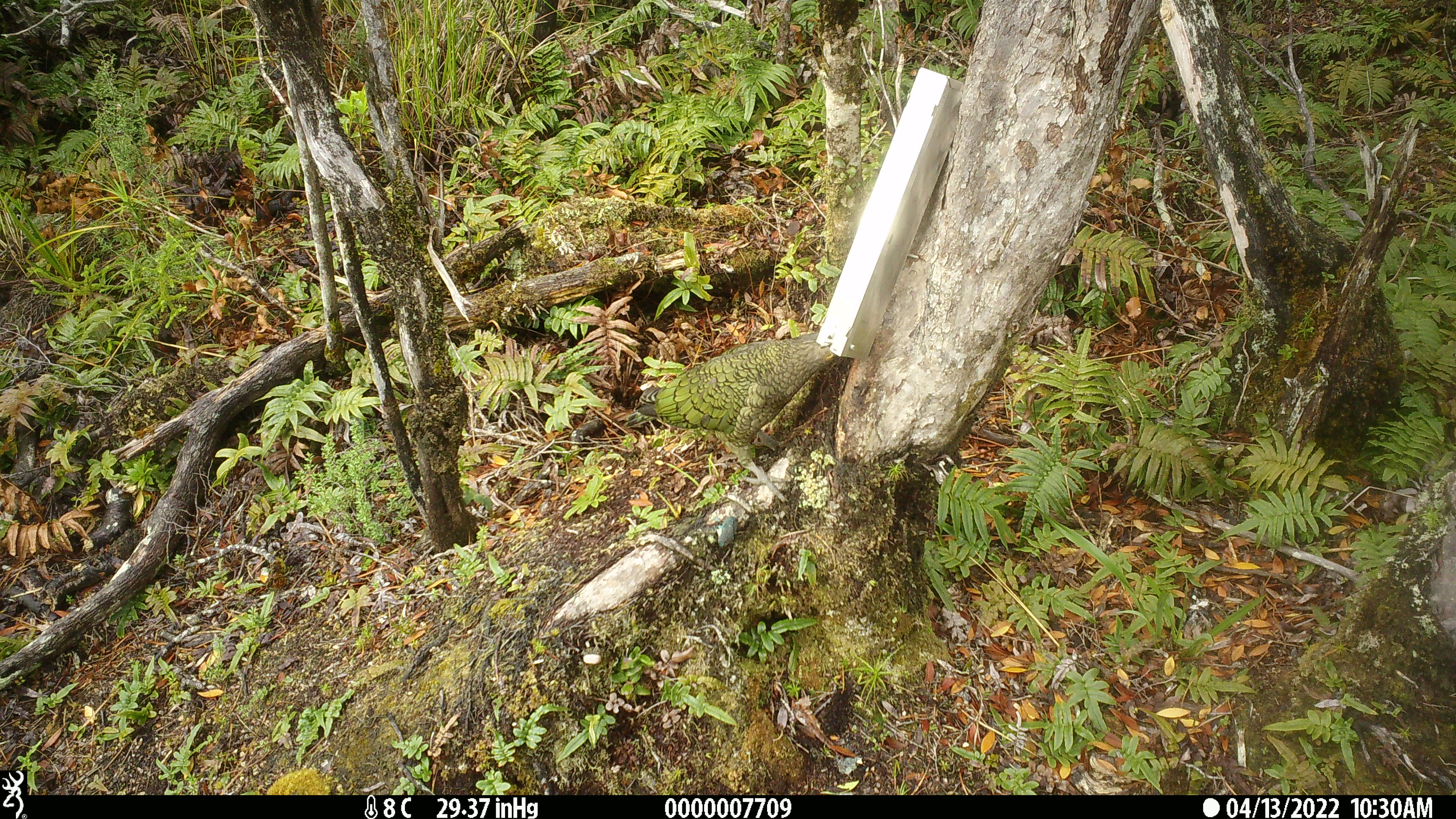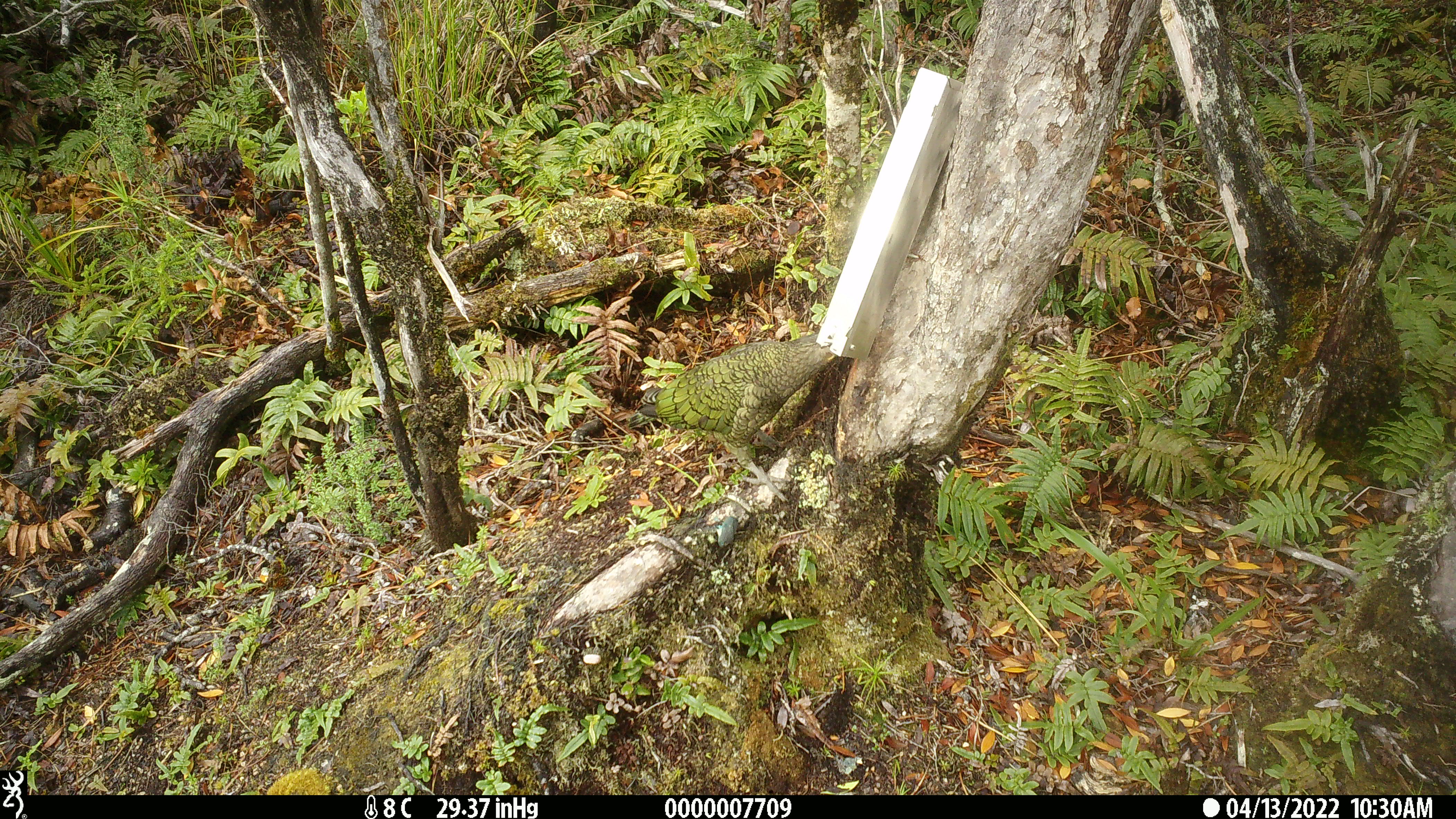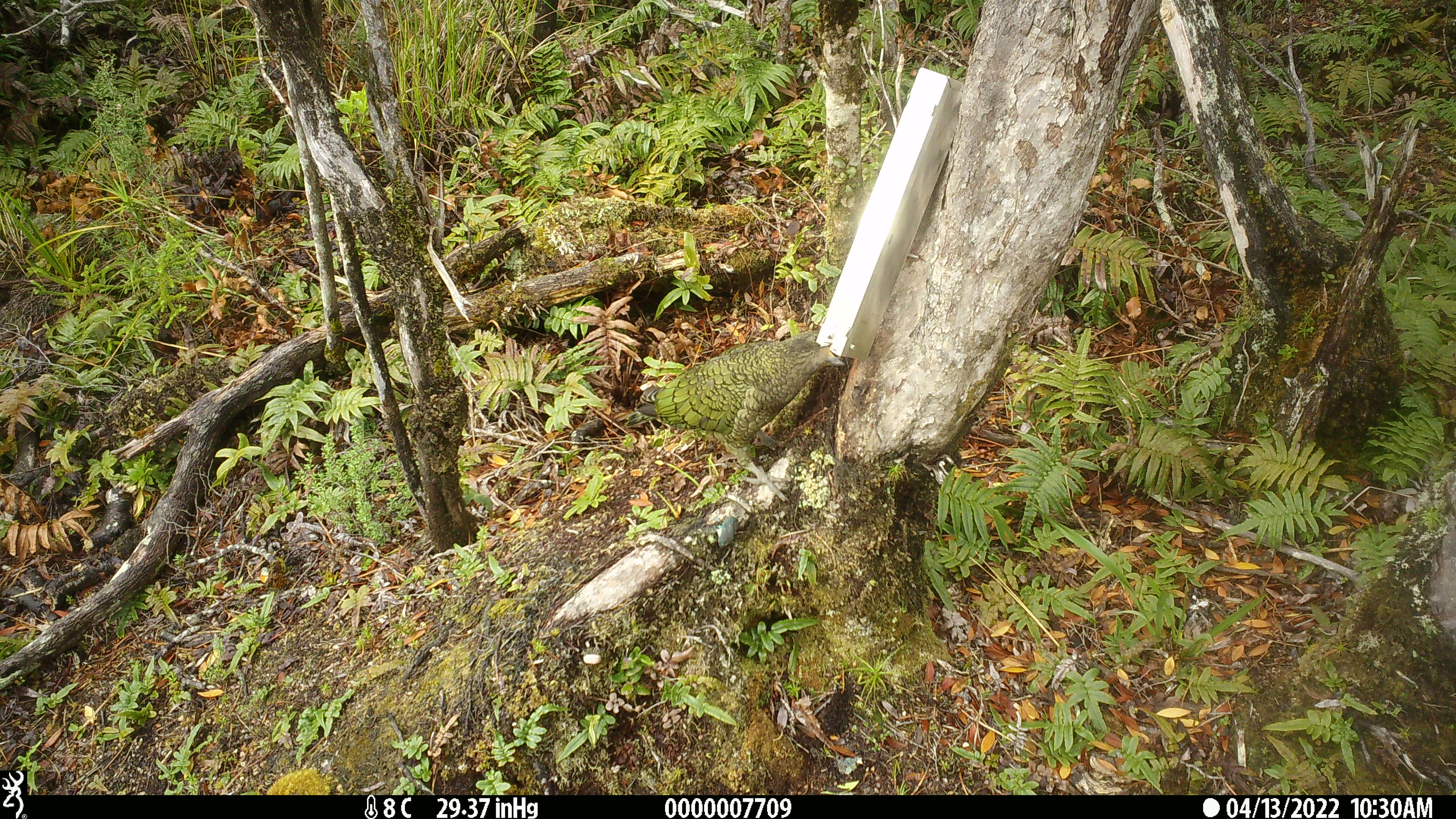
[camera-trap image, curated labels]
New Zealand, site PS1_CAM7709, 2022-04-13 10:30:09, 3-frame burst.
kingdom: Animalia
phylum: Chordata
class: Aves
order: Psittaciformes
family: Strigopidae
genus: Nestor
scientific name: Nestor notabilis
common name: kea